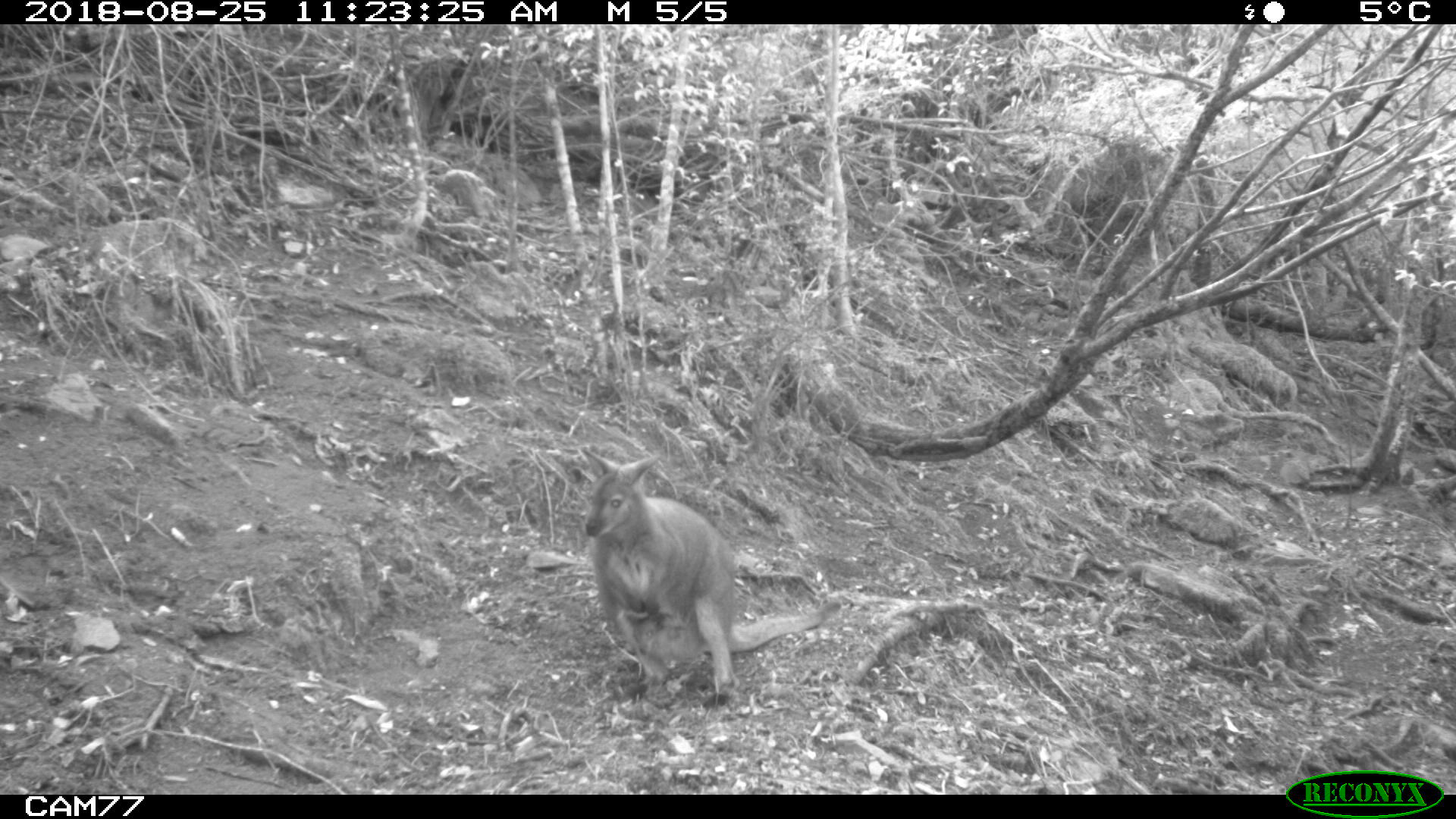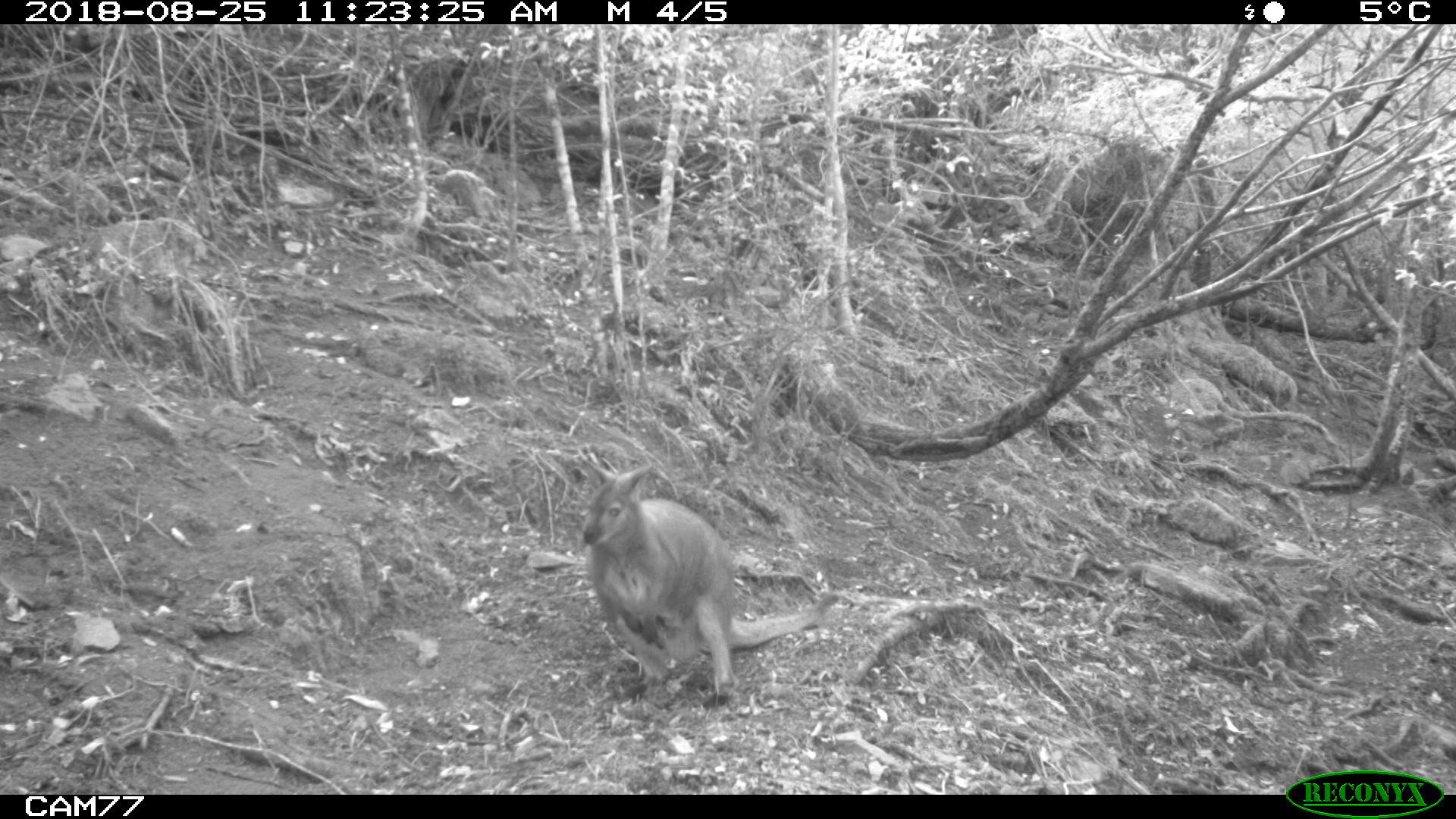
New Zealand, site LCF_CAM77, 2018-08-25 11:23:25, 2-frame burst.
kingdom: Animalia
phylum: Chordata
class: Mammalia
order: Diprotodontia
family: Macropodidae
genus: Notamacropus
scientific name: Notamacropus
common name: wallaby